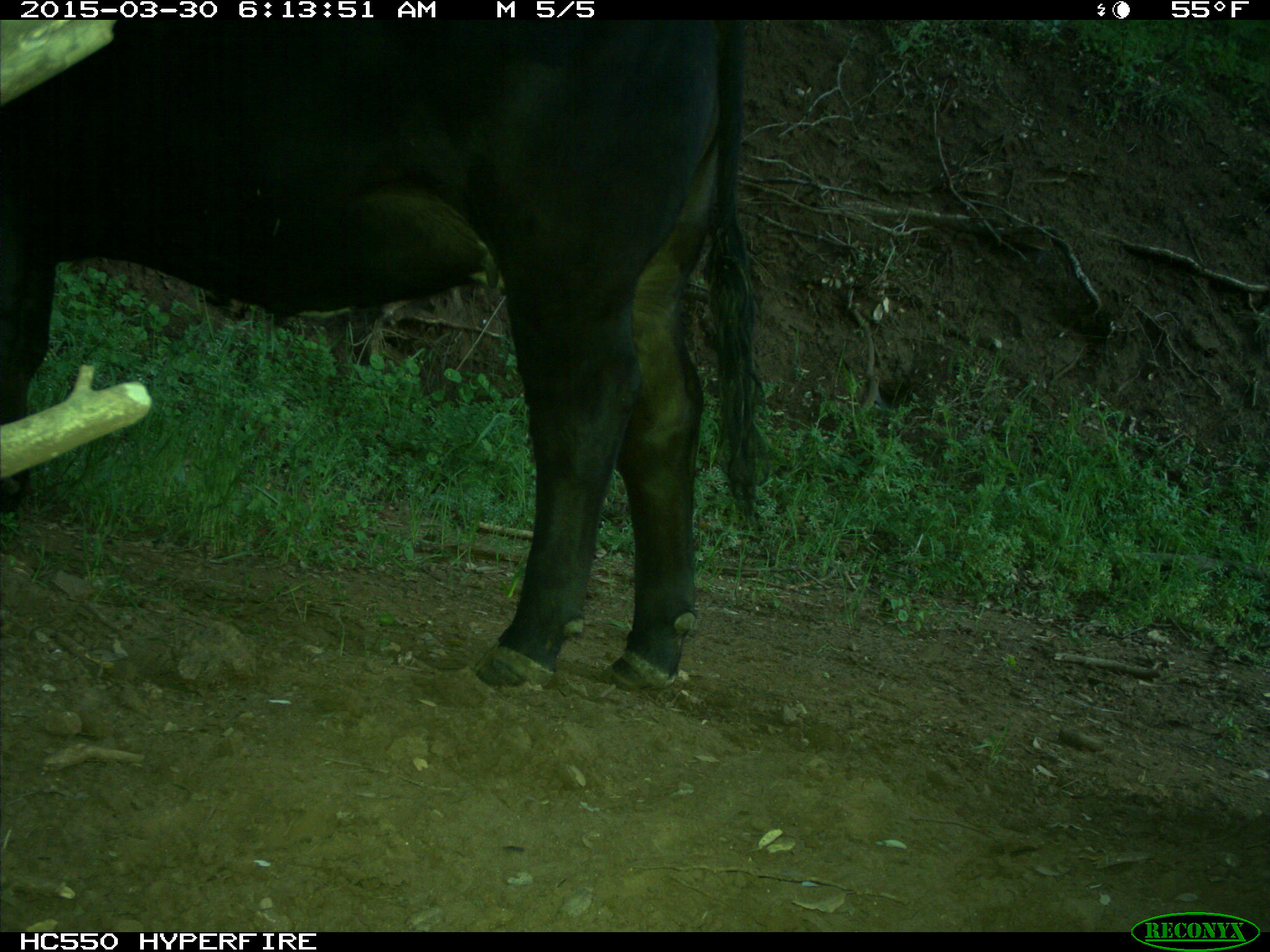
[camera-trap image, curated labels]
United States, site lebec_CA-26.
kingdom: Animalia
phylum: Chordata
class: Mammalia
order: Artiodactyla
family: Bovidae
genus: Bos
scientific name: Bos taurus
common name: domestic cow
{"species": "Bos taurus (domestic cow)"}